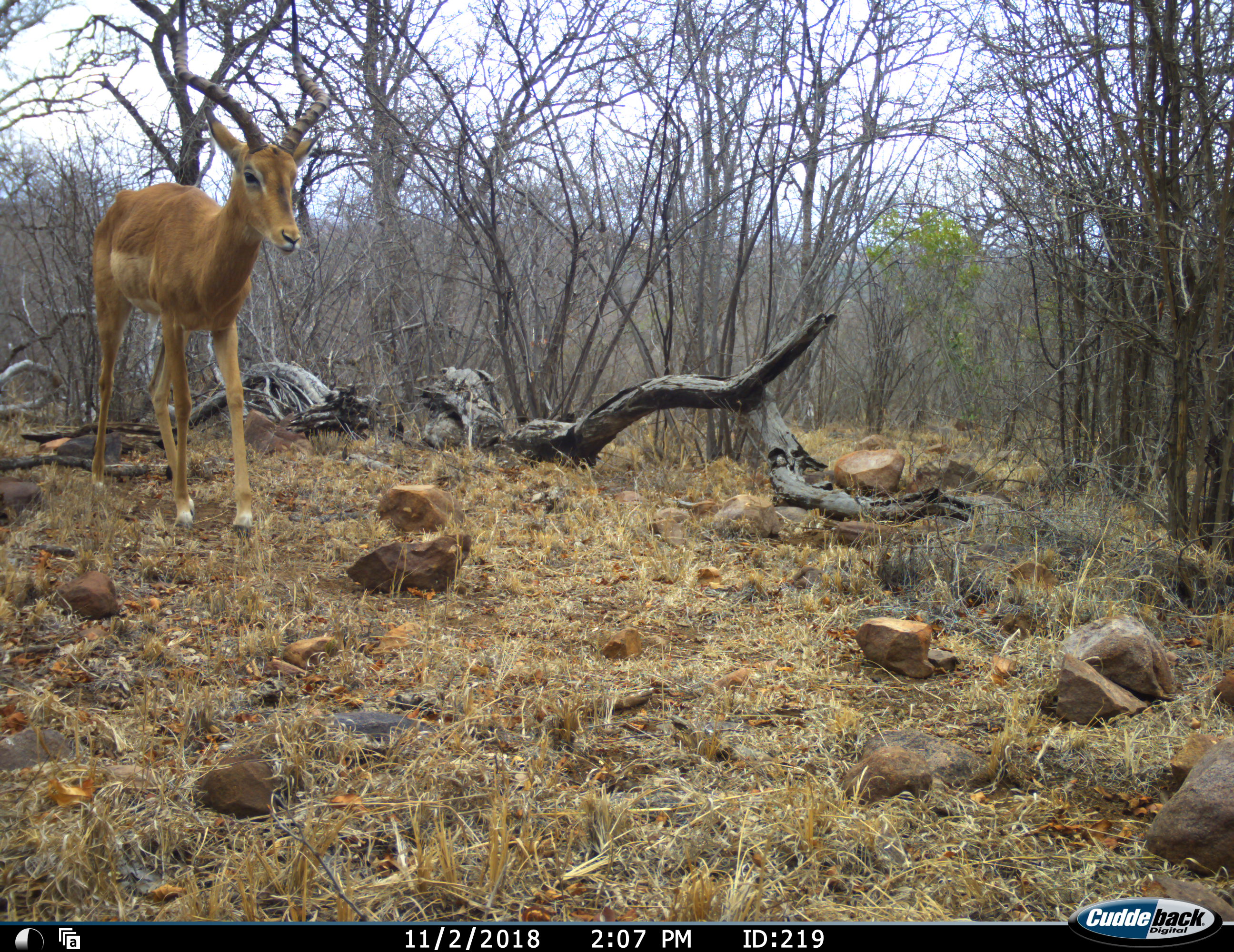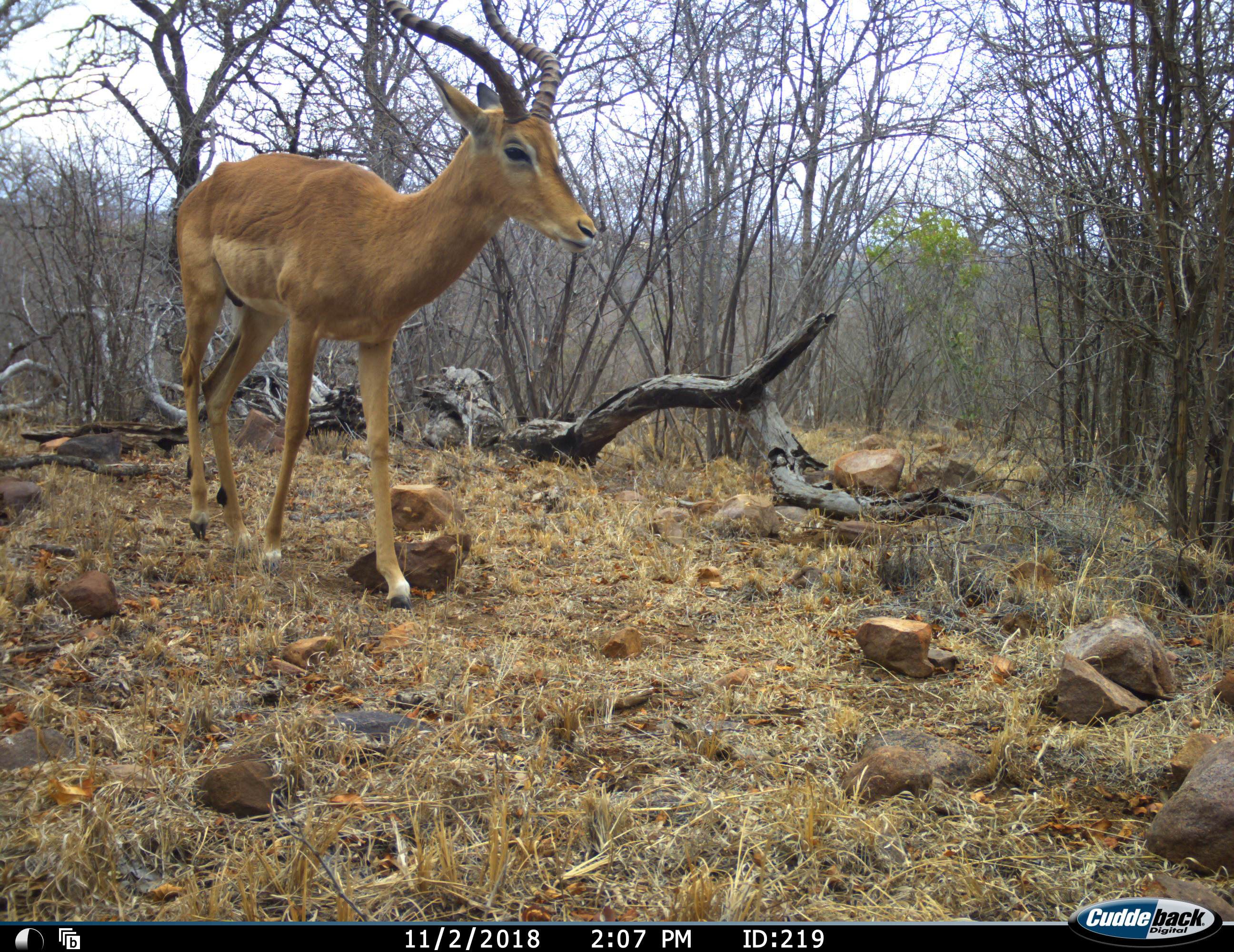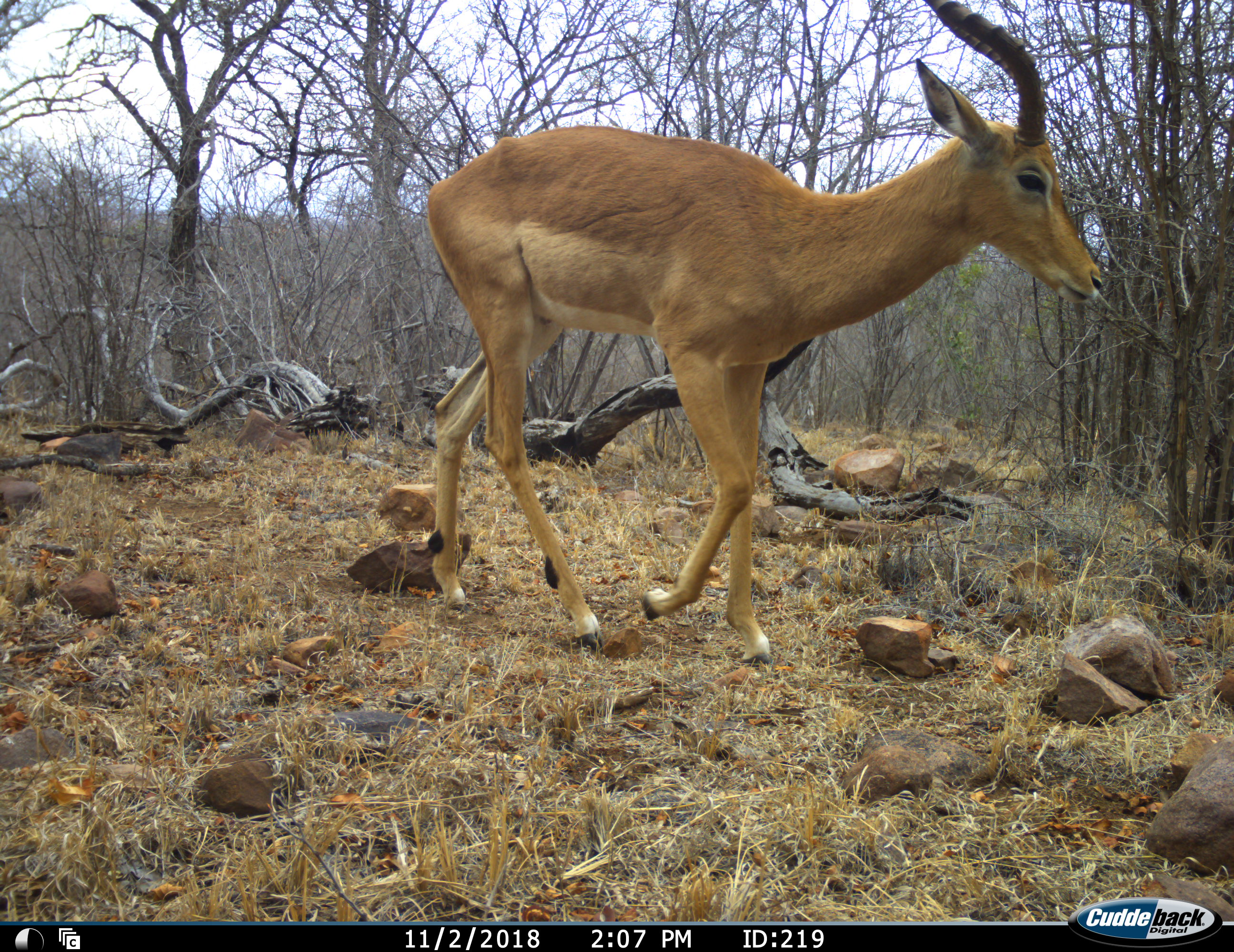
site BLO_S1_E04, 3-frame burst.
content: unidentified animal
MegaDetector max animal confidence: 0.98